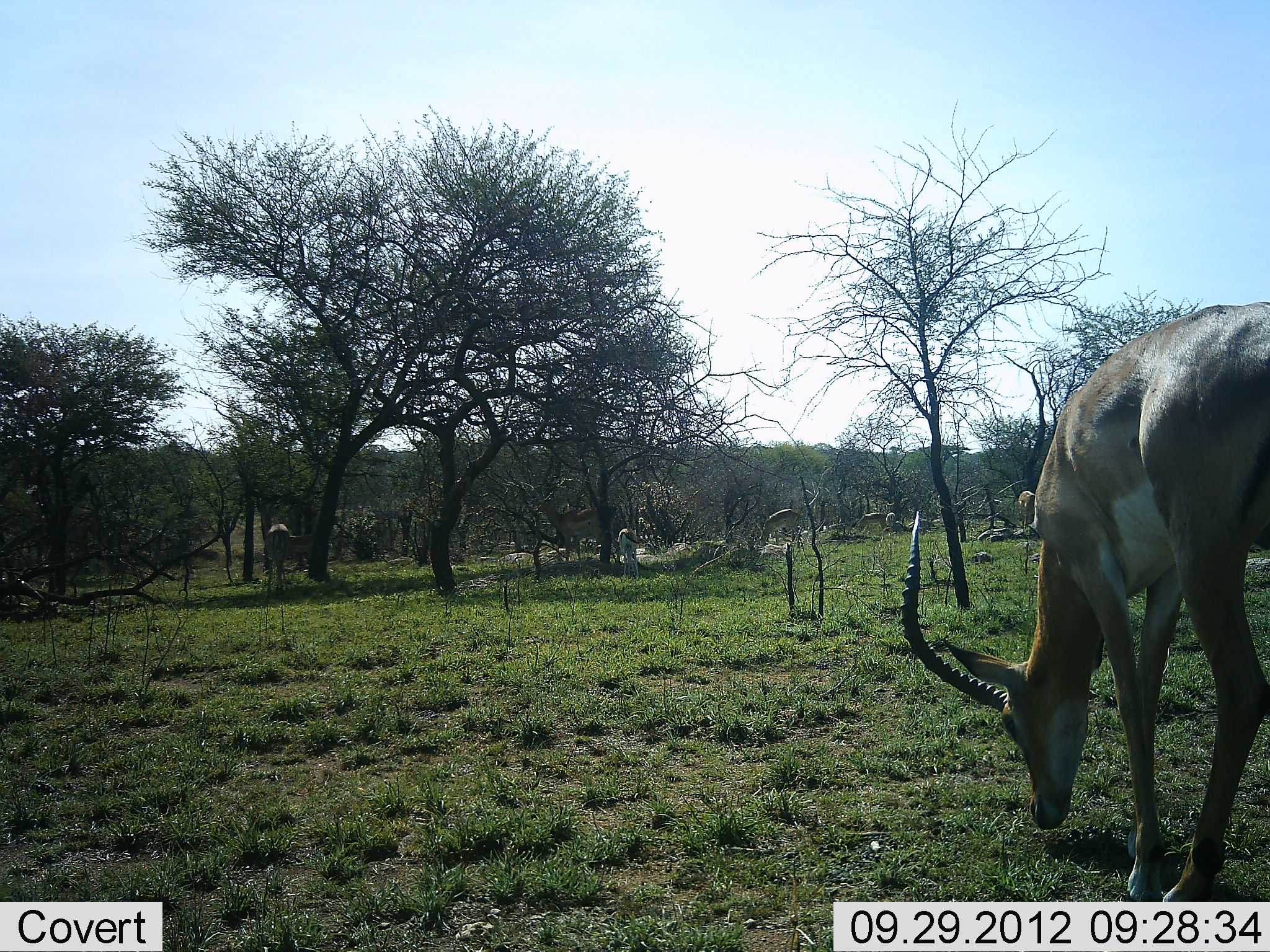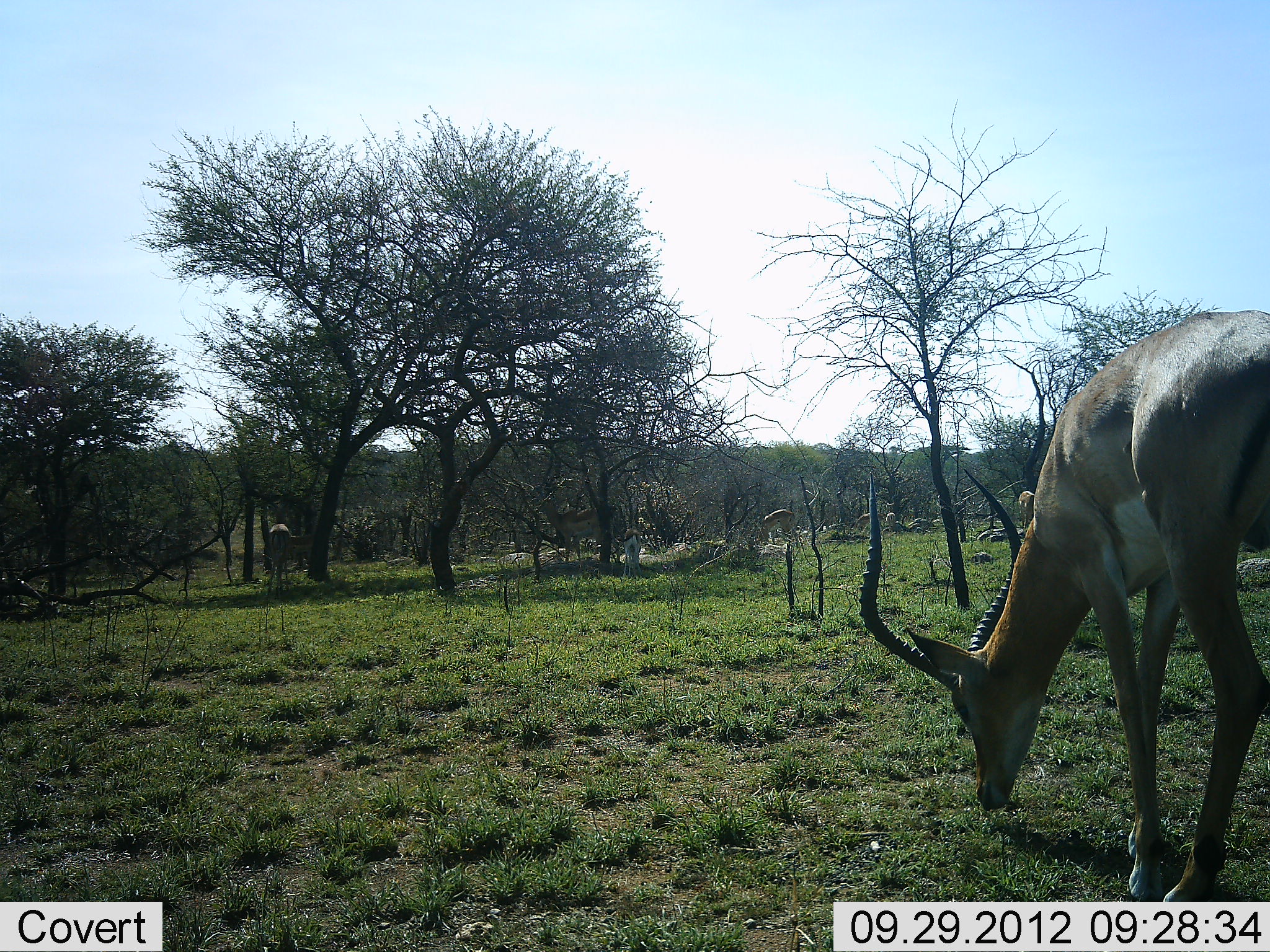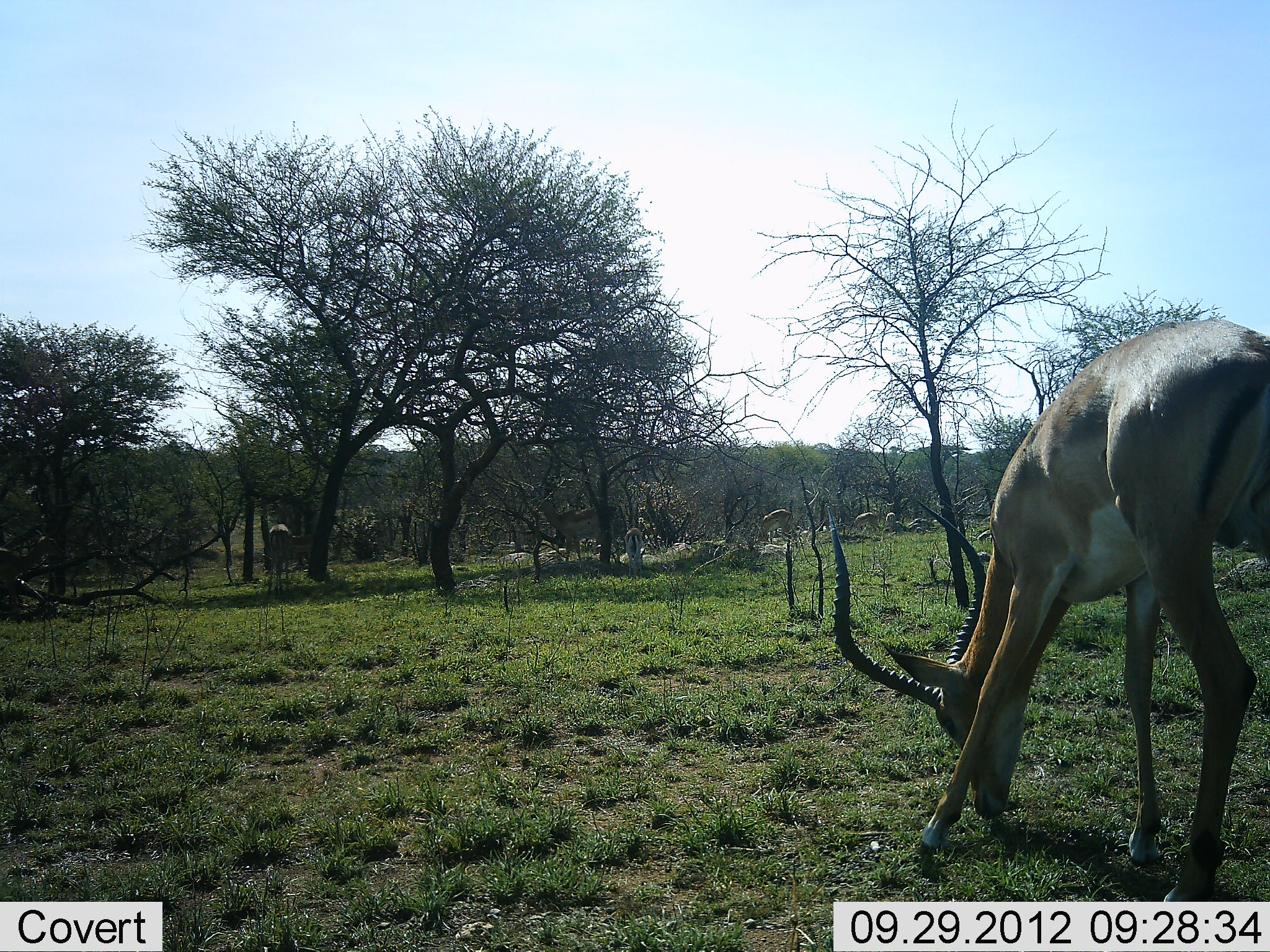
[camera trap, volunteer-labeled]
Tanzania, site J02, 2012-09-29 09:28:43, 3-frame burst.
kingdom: Animalia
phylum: Chordata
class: Mammalia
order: Artiodactyla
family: Bovidae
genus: Aepyceros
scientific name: Aepyceros melampus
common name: impala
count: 5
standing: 27%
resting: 0%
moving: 9%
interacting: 0%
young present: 0%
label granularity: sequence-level